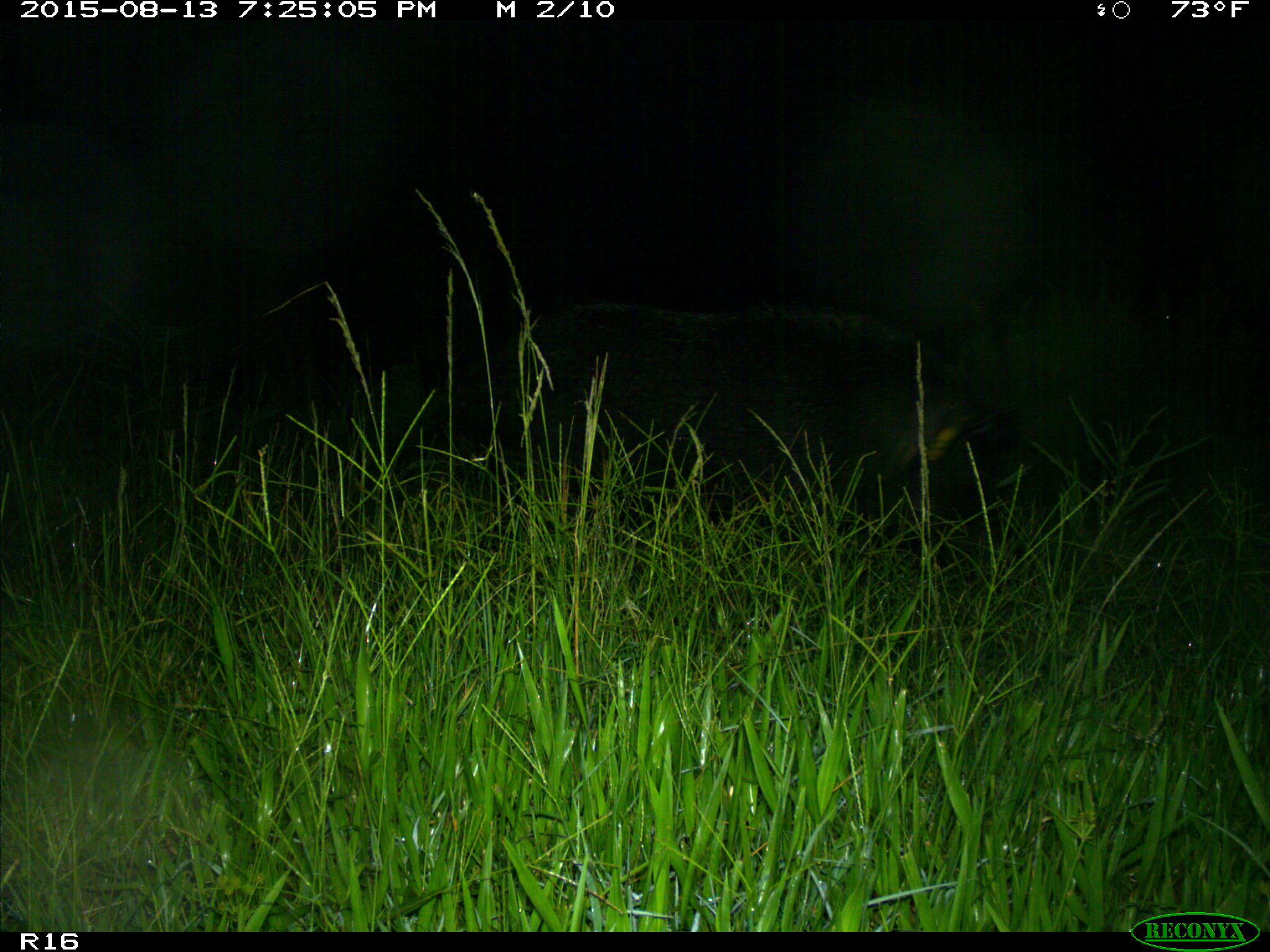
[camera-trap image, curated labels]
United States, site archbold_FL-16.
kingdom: Animalia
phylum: Chordata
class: Mammalia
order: Artiodactyla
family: Suidae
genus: Sus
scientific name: Sus scrofa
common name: wild boar